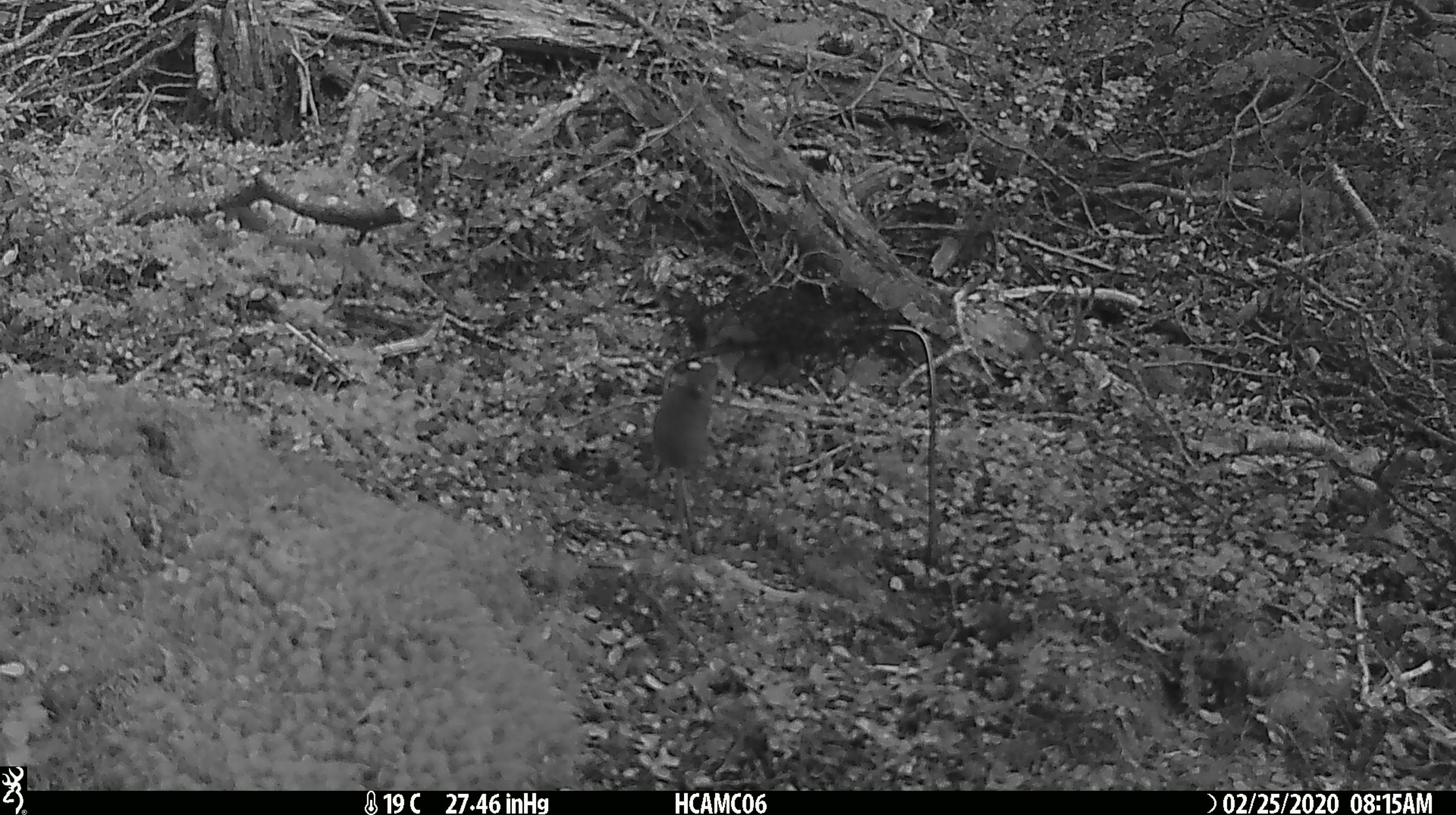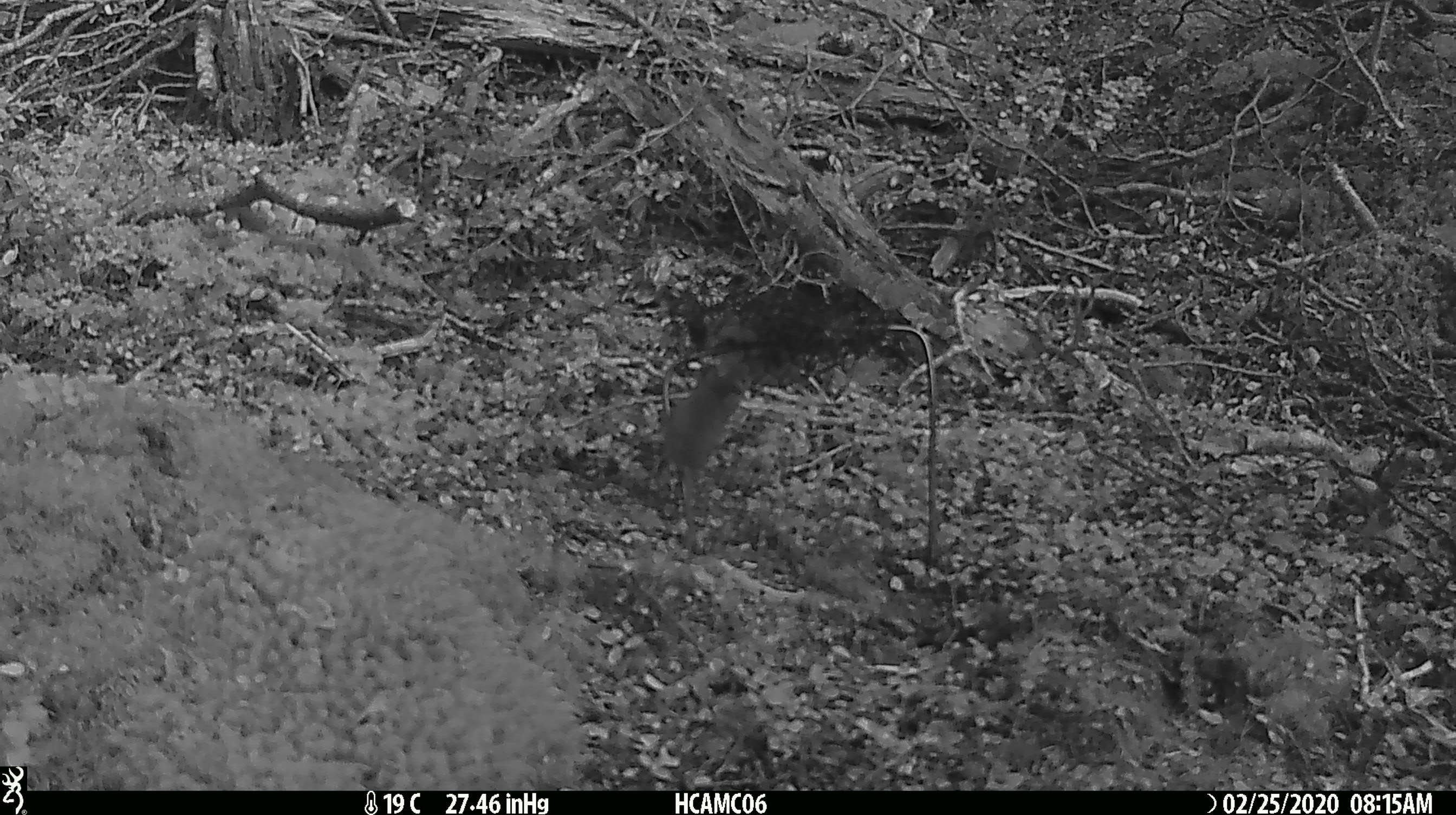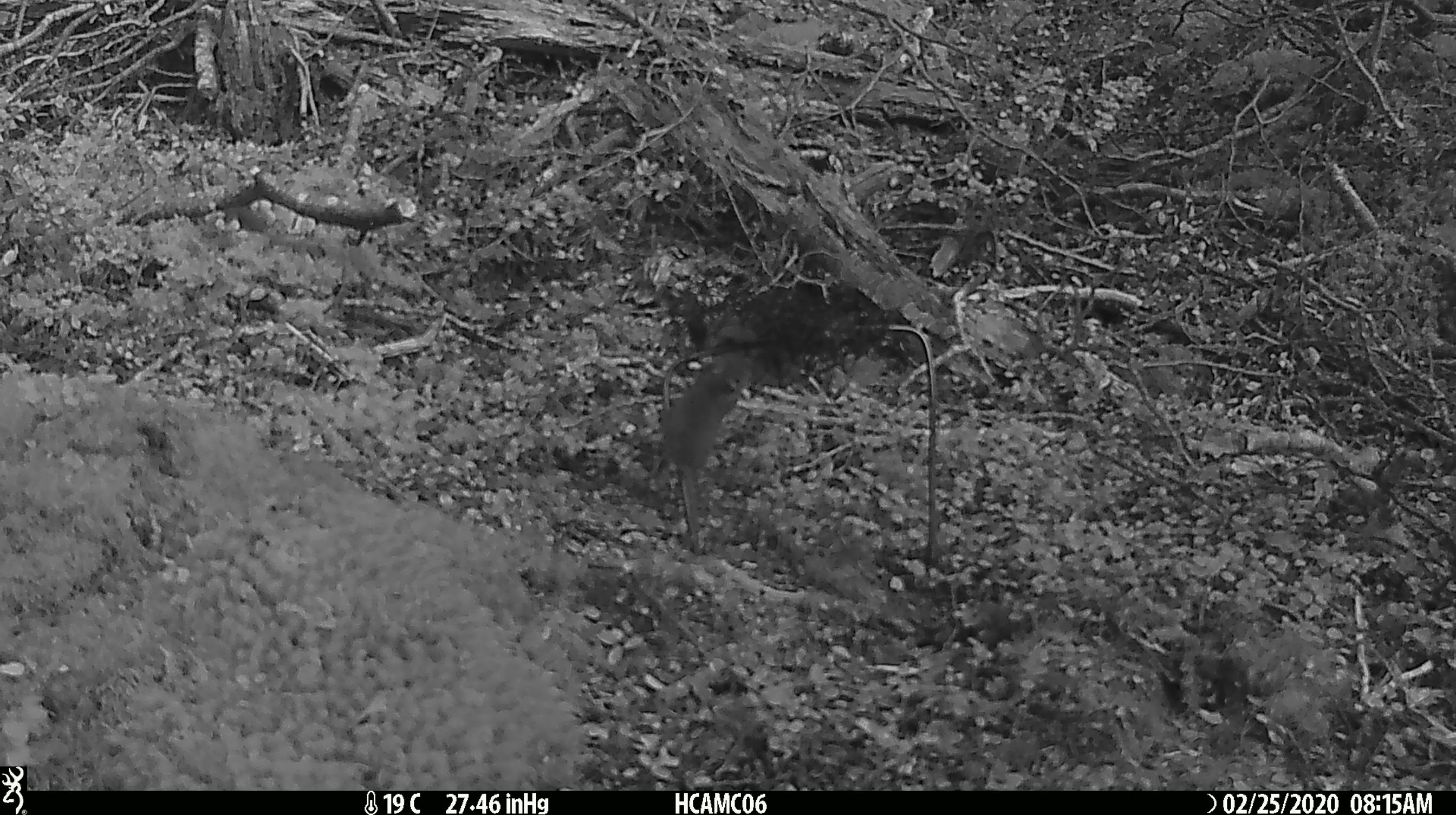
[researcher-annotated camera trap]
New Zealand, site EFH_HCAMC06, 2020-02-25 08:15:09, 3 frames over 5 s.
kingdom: Animalia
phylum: Chordata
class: Mammalia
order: Rodentia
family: Muridae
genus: Mus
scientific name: Mus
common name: mouse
Mouse (Mus).